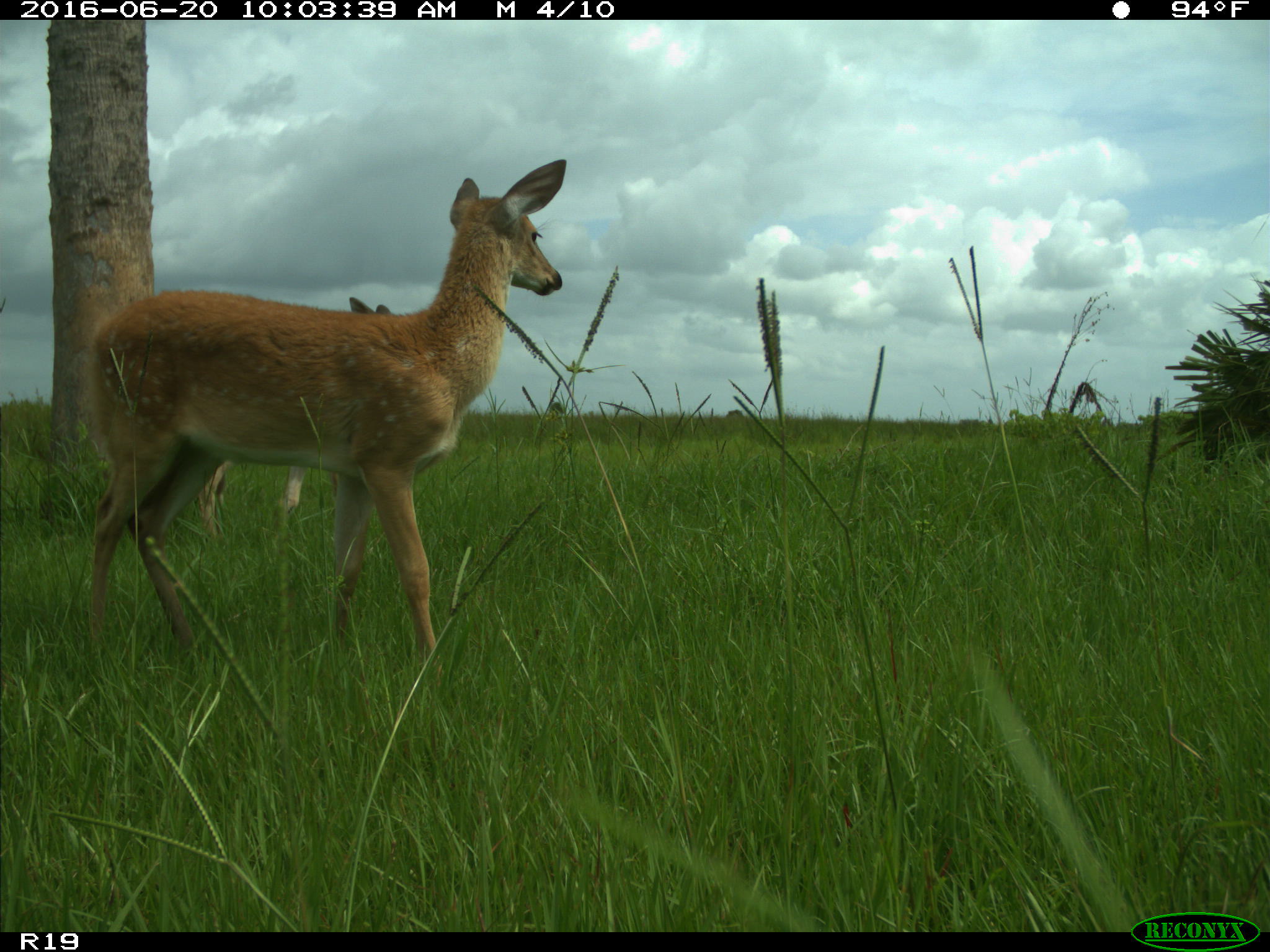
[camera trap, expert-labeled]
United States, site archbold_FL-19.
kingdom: Animalia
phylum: Chordata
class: Mammalia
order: Artiodactyla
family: Cervidae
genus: Odocoileus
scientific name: Odocoileus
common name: deer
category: unidentified deer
Unidentified deer (deer) (Odocoileus).